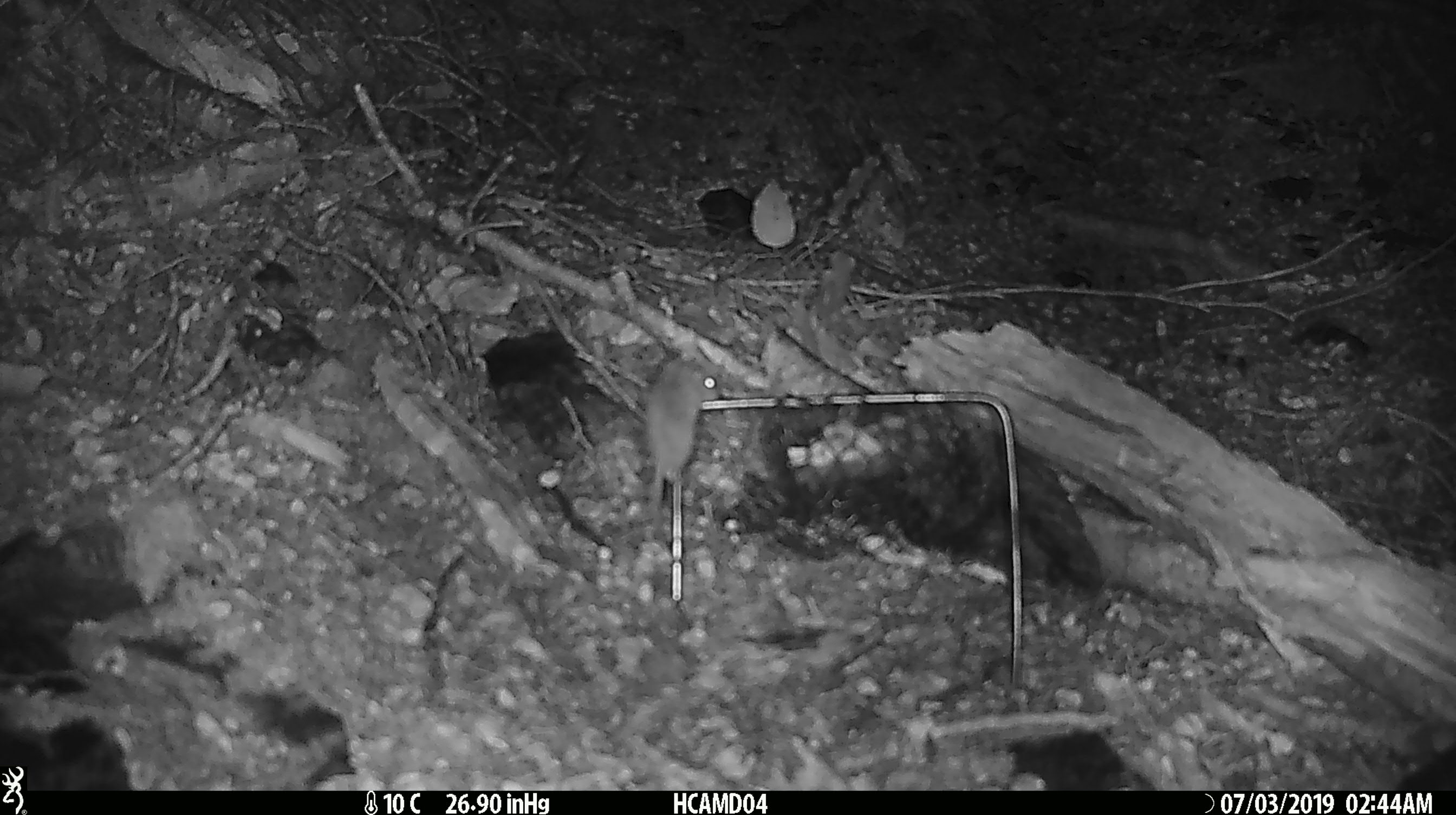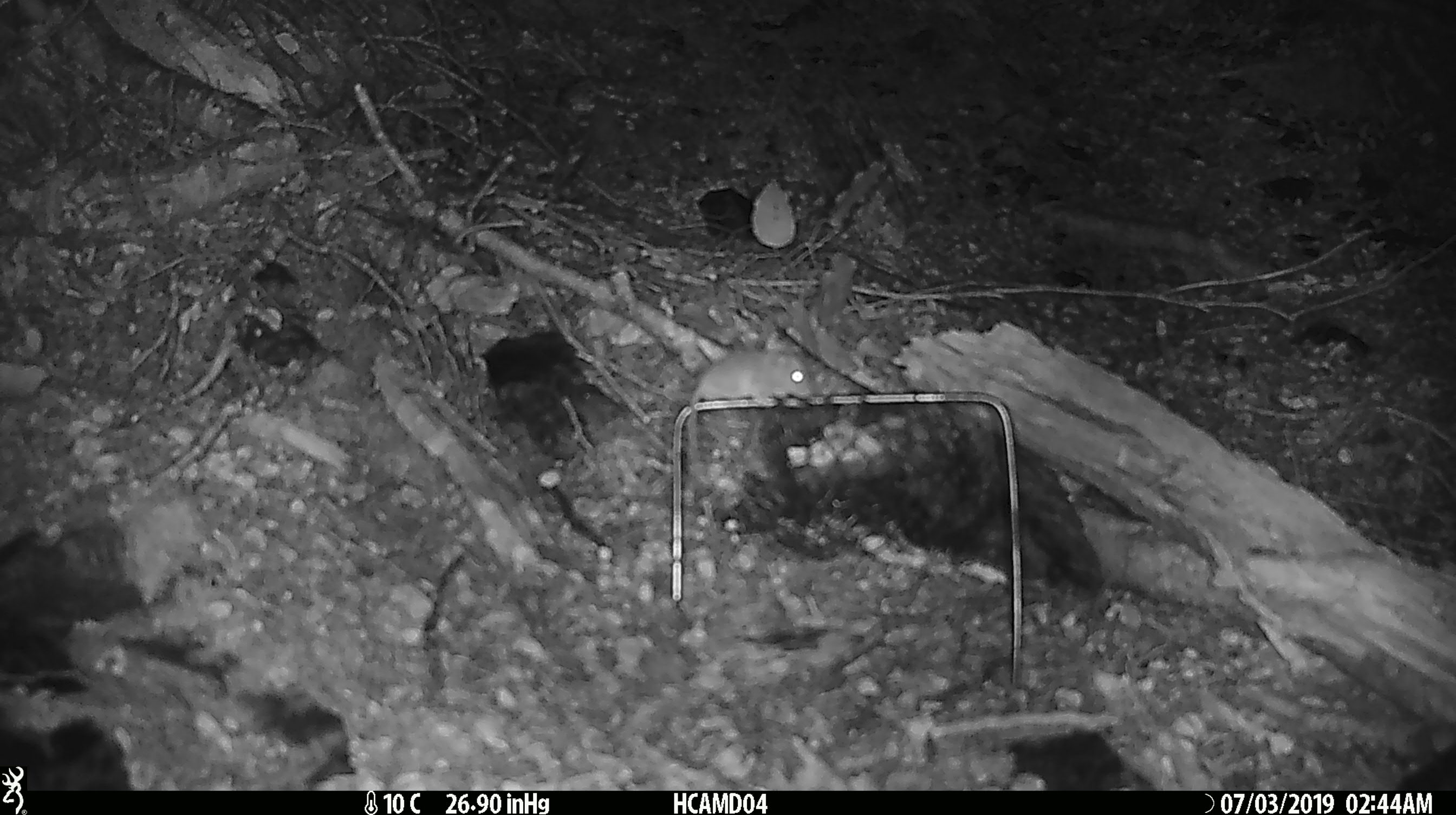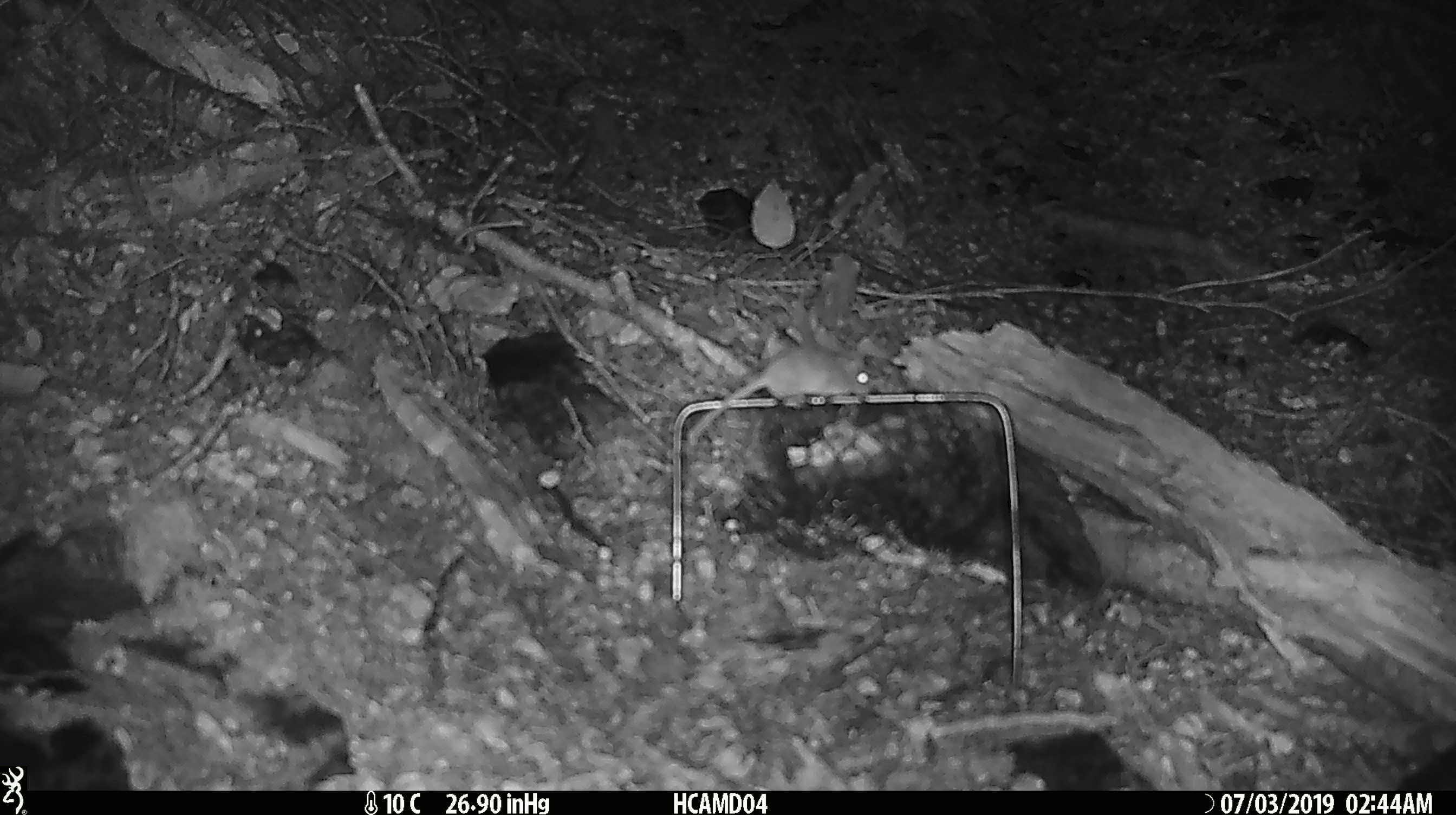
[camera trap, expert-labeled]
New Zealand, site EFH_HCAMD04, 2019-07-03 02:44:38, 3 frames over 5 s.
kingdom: Animalia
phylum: Chordata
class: Mammalia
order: Rodentia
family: Muridae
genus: Mus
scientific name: Mus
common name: mouse